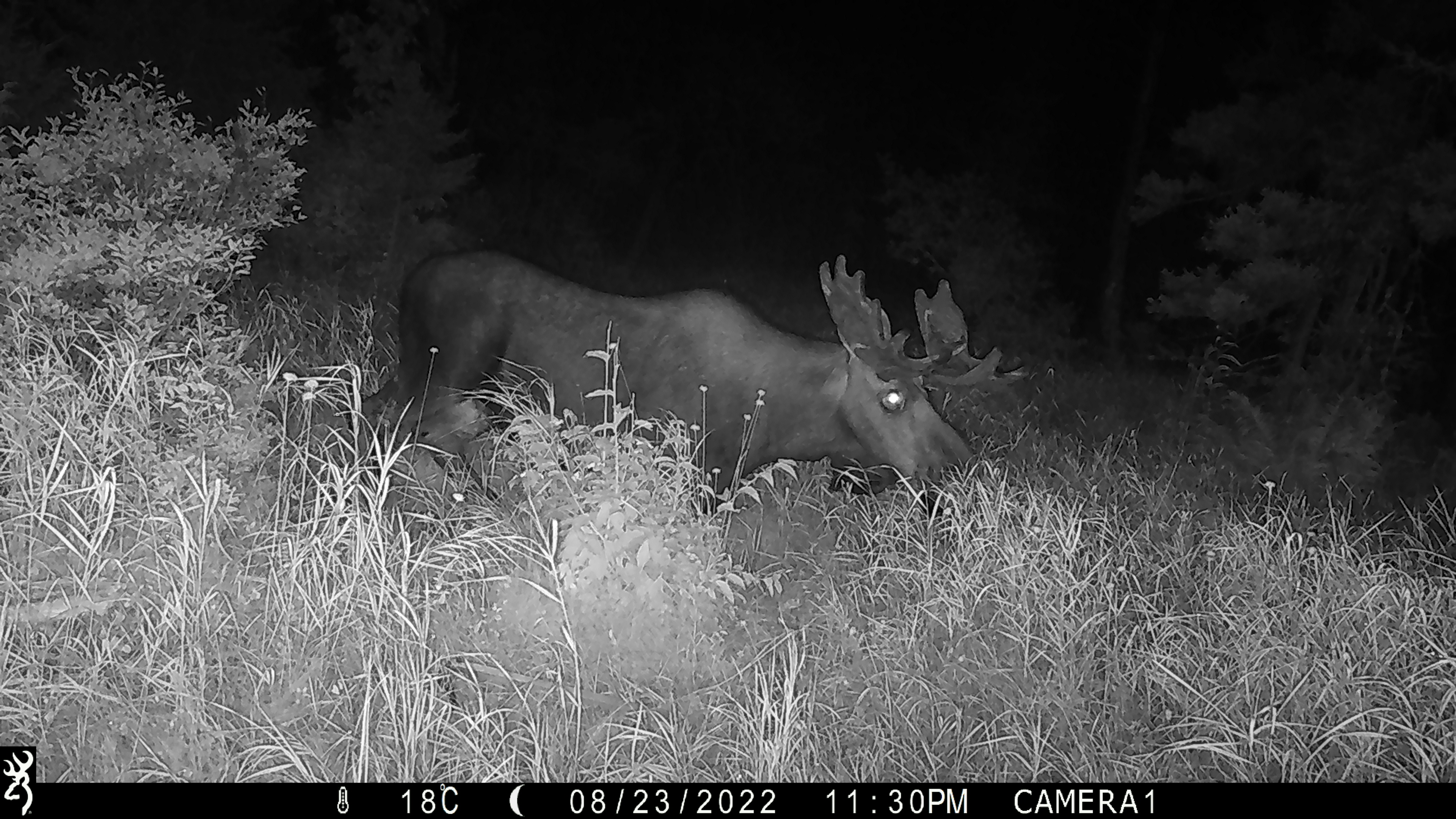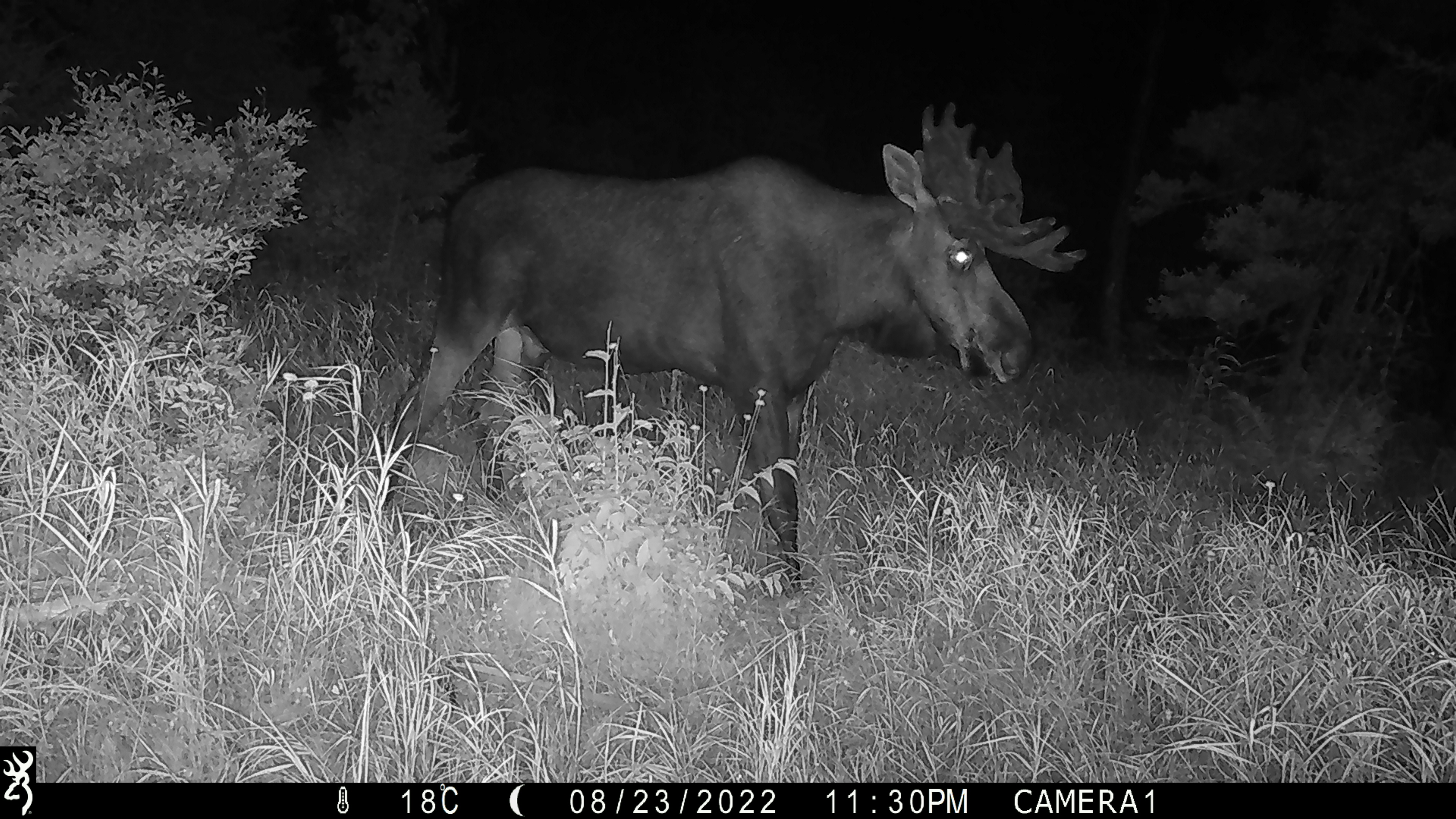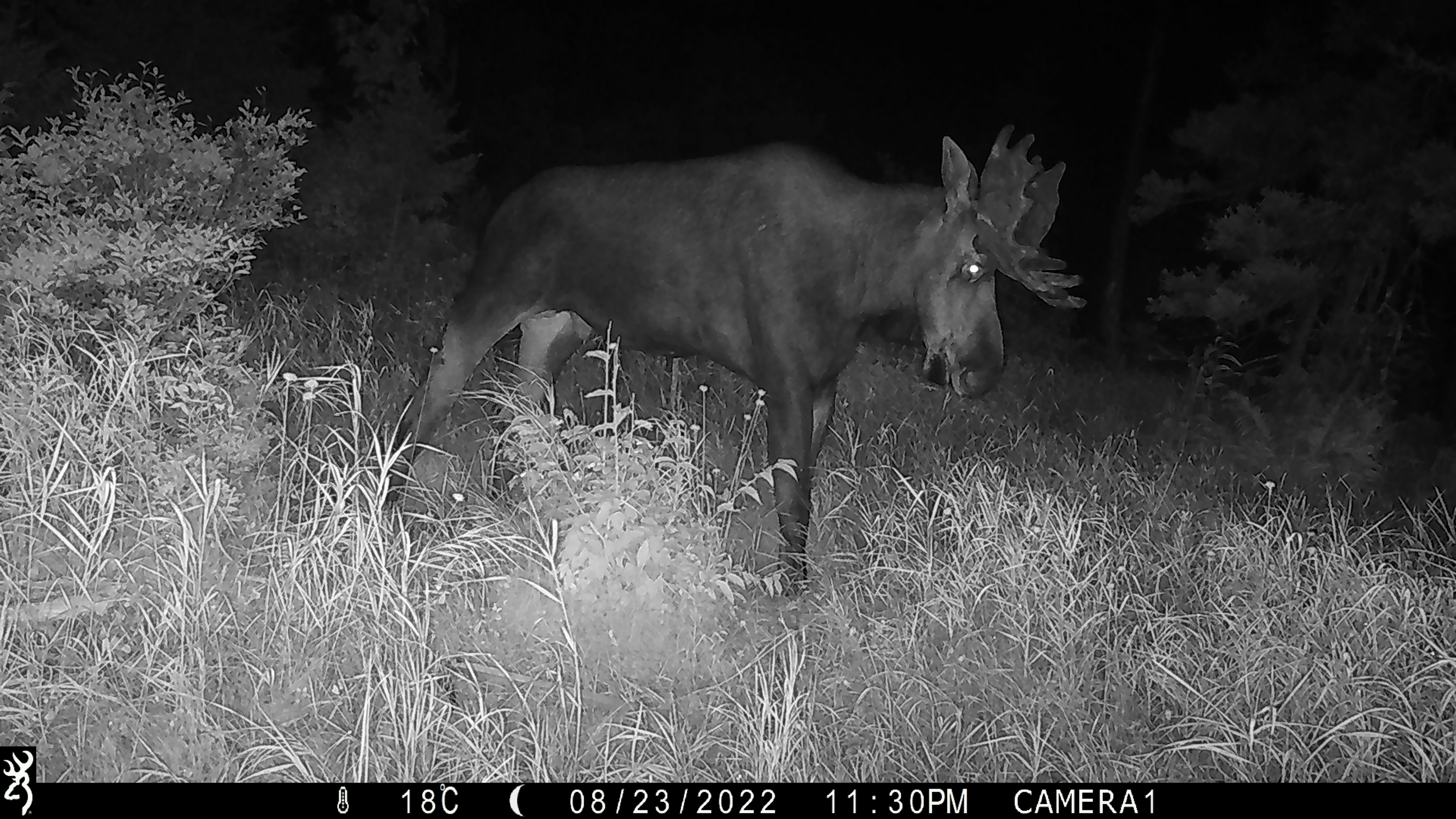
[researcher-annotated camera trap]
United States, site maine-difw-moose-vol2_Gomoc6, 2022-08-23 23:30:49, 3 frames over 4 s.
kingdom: Animalia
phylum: Chordata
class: Mammalia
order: Artiodactyla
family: Cervidae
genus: Alces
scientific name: Alces alces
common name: moose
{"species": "moose (Alces alces)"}